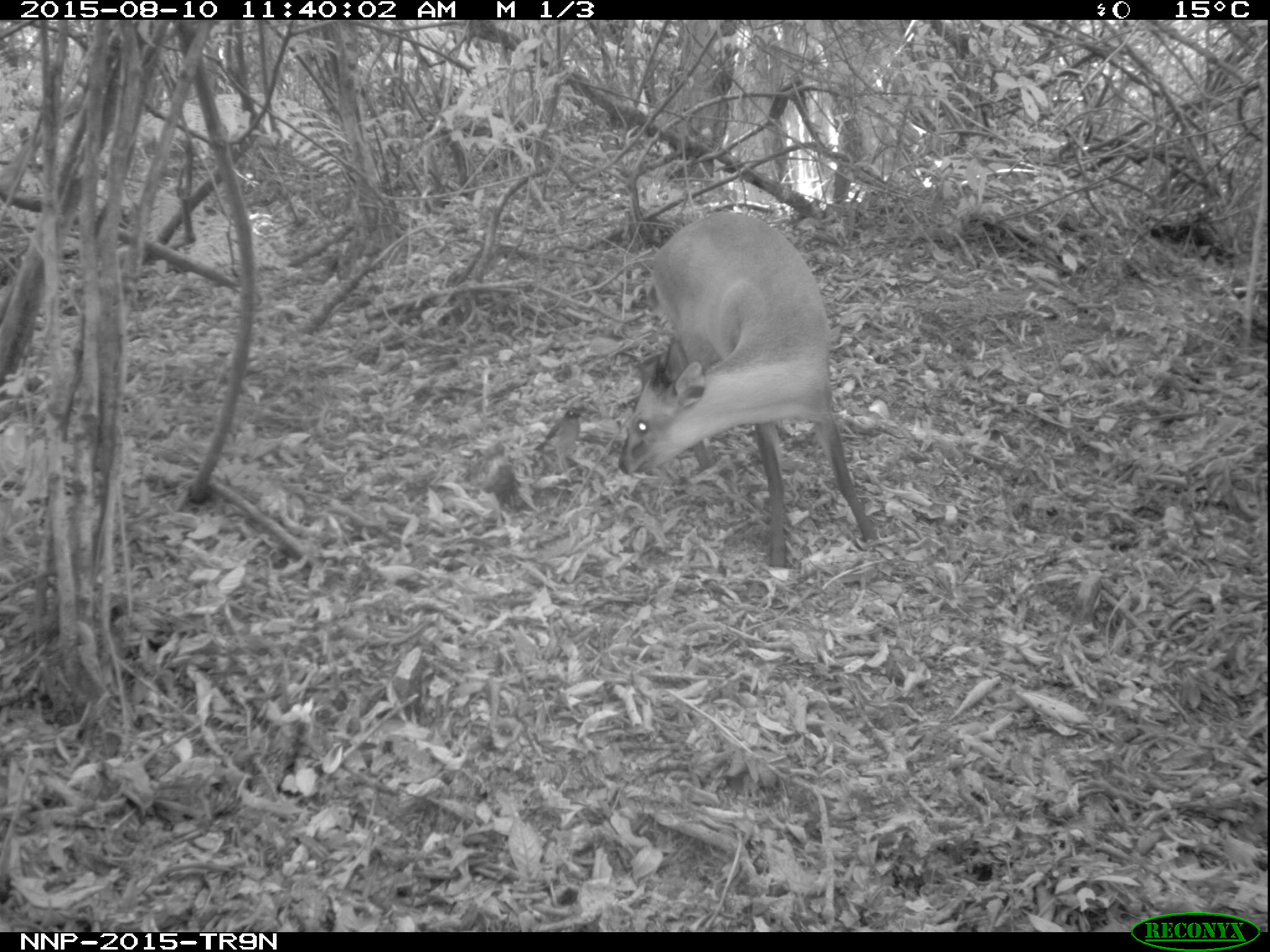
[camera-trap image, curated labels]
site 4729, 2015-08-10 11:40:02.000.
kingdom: Animalia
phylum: Chordata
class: Mammalia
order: Artiodactyla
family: Bovidae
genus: Cephalophus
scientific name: Cephalophus nigrifrons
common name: black-fronted duiker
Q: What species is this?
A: Cephalophus nigrifrons (black-fronted duiker).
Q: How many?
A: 1.